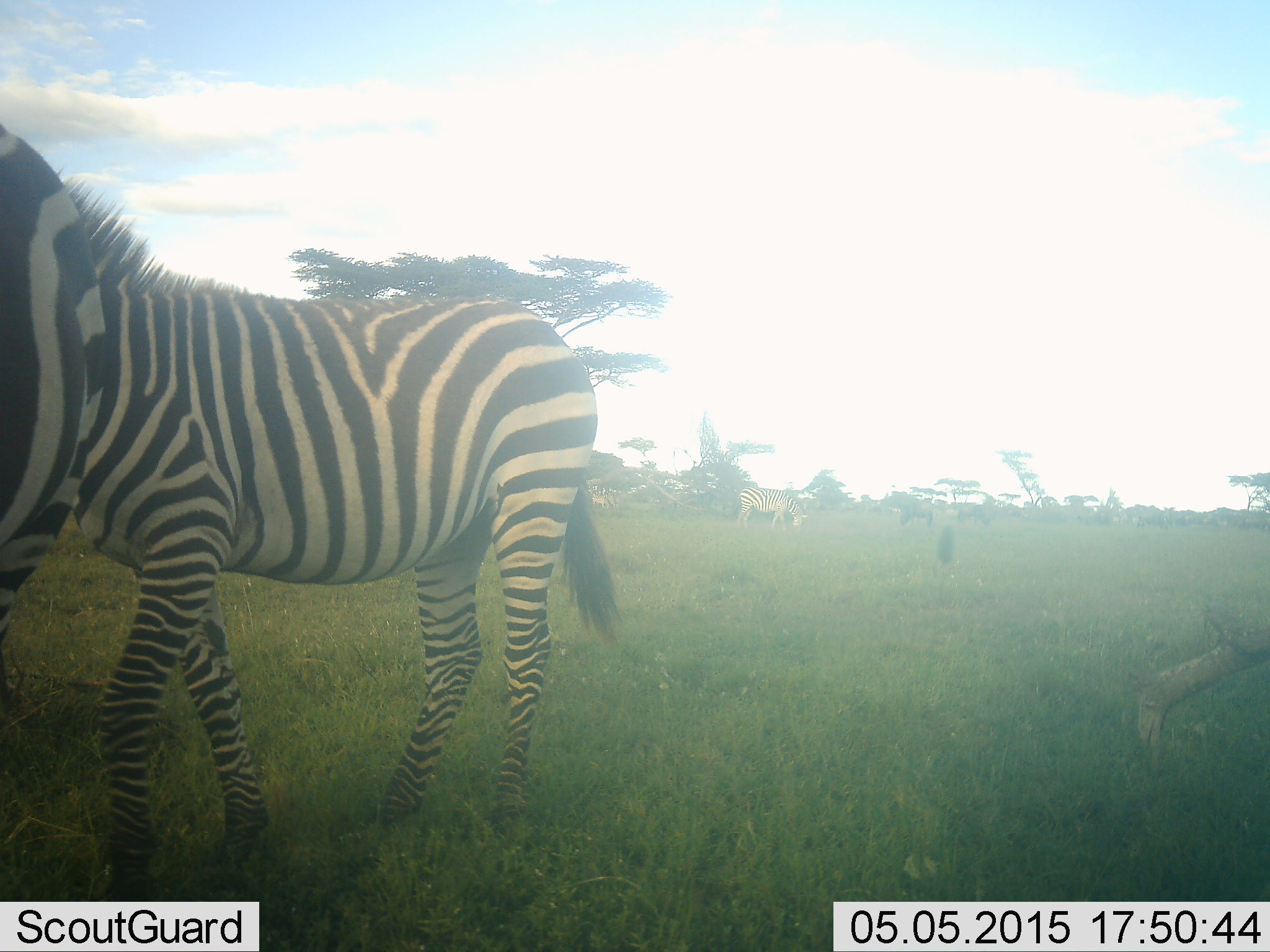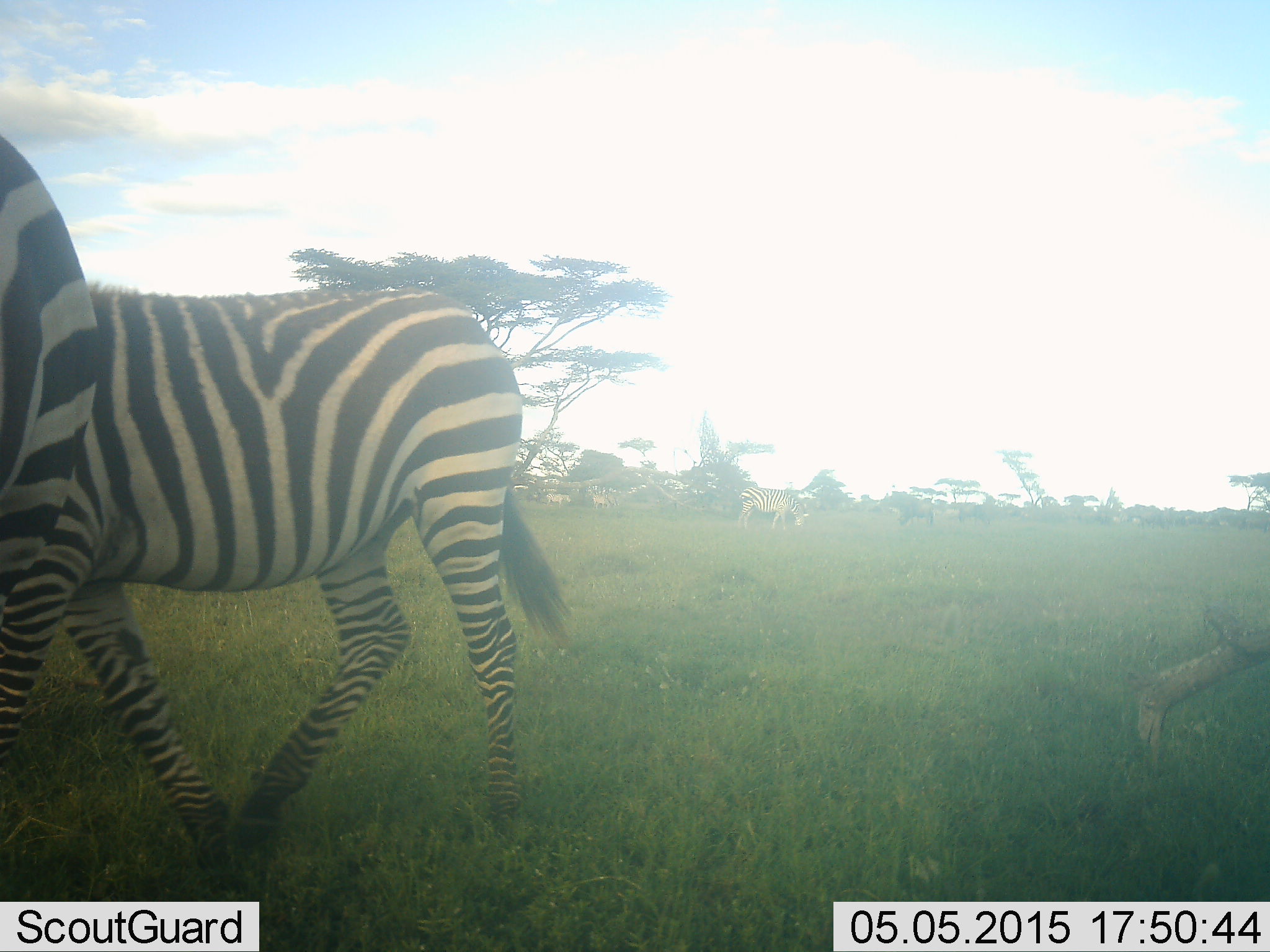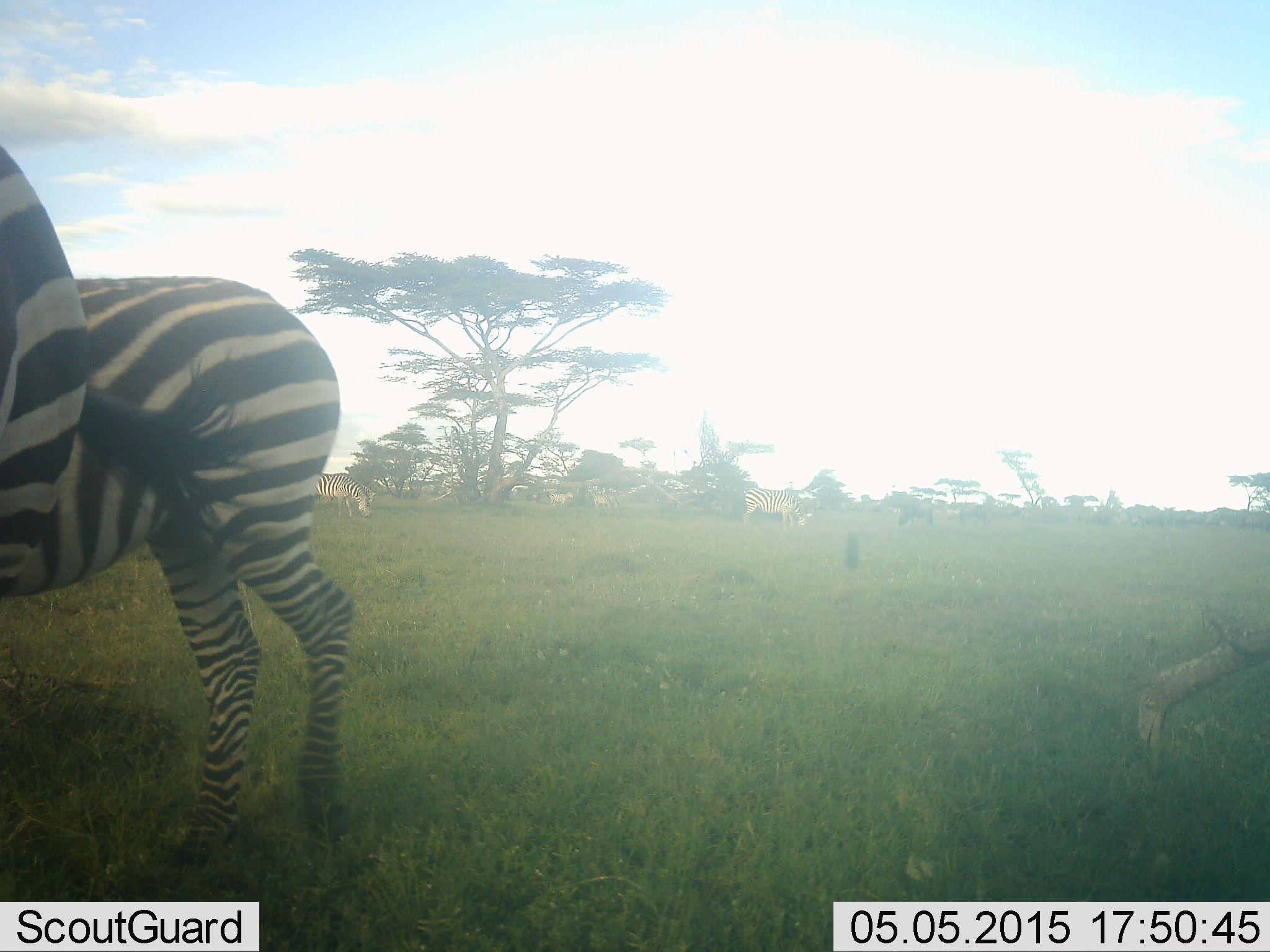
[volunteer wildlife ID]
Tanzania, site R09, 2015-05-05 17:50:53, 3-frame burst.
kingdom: Animalia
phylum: Chordata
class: Mammalia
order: Perissodactyla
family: Equidae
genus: Equus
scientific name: Equus quagga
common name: plains zebra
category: zebra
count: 3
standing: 45%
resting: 0%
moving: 100%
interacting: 0%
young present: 0%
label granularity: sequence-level